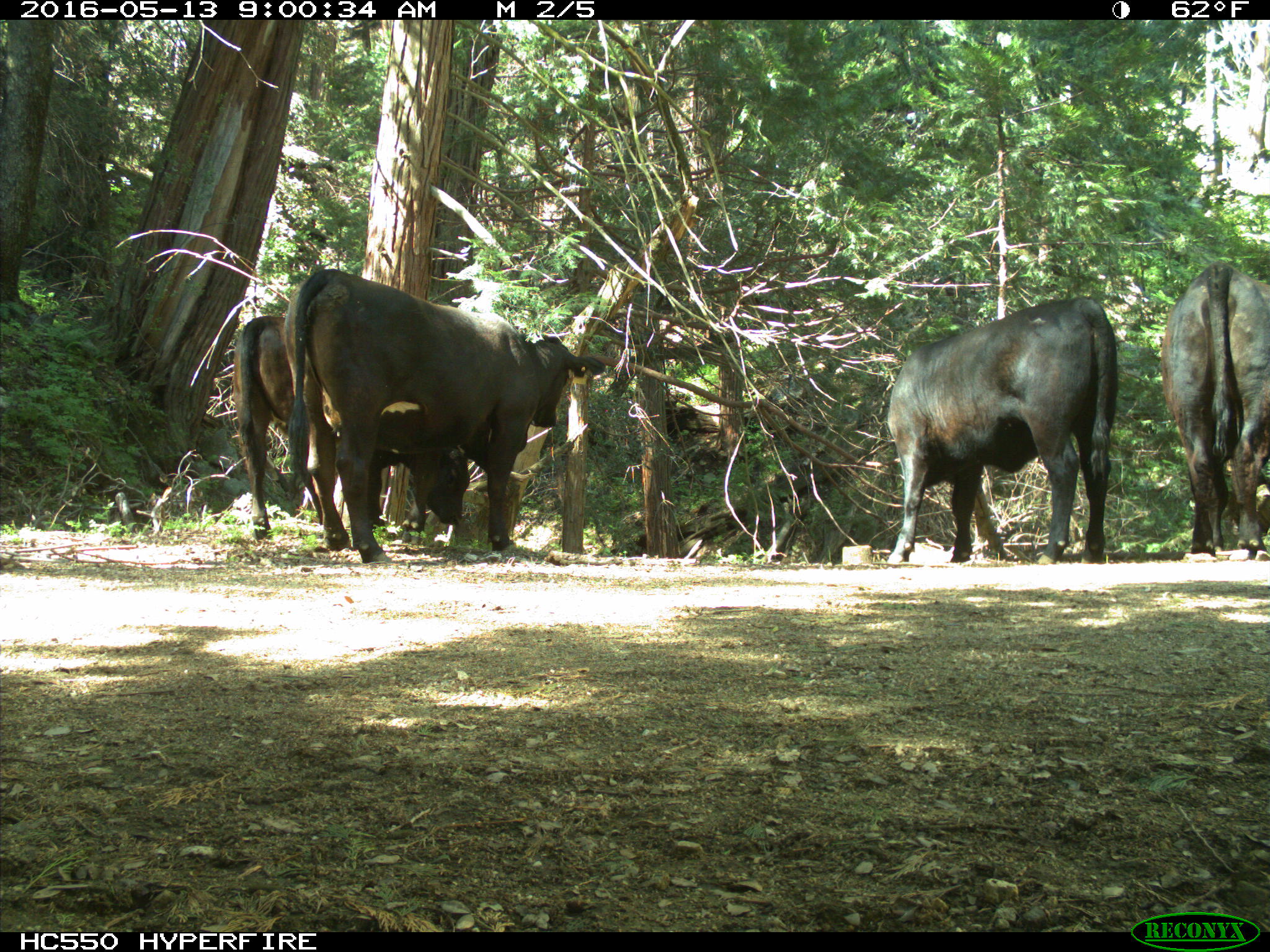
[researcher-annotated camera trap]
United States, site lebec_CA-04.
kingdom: Animalia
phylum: Chordata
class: Mammalia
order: Artiodactyla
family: Bovidae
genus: Bos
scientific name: Bos taurus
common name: domestic cow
Bos taurus (domestic cow).